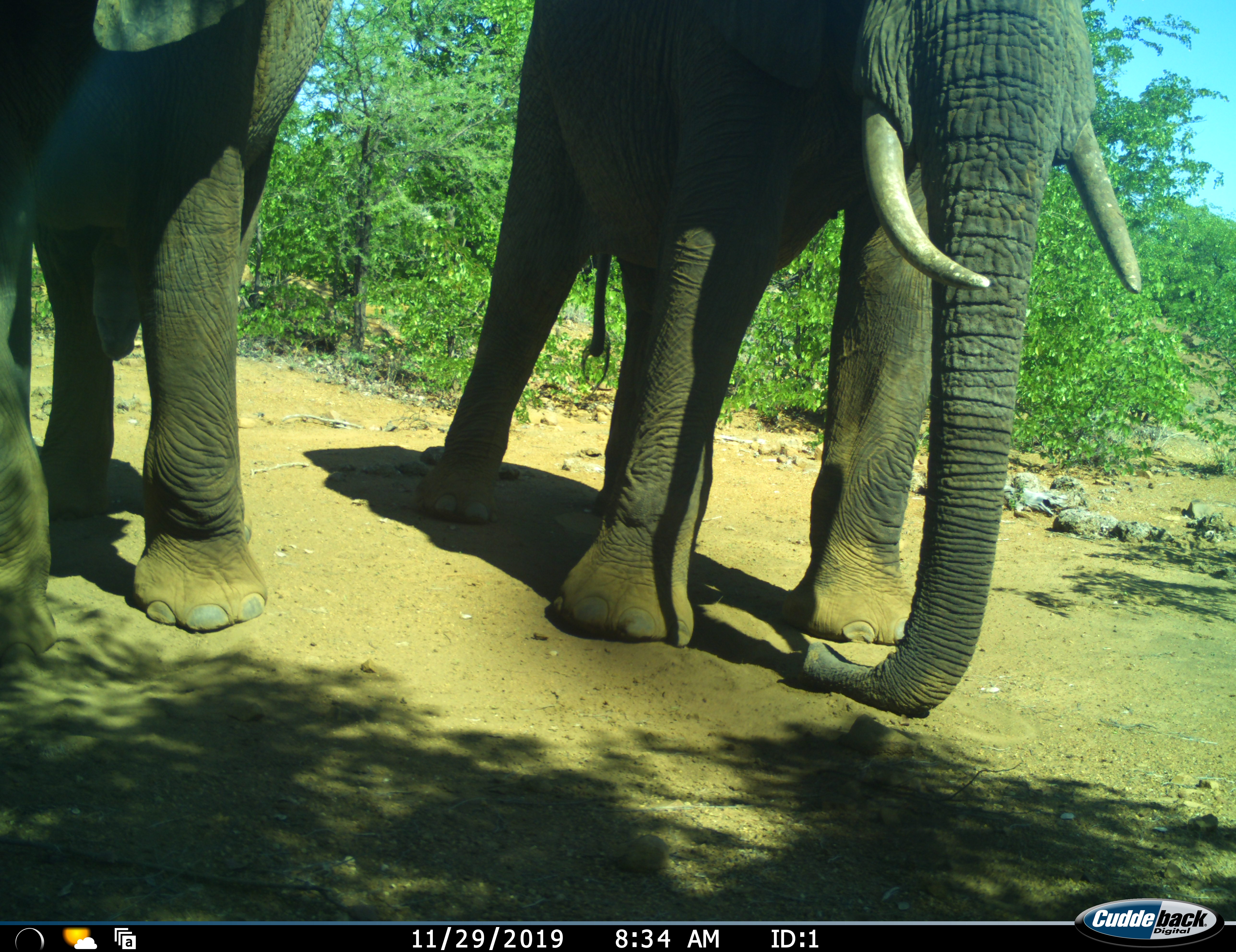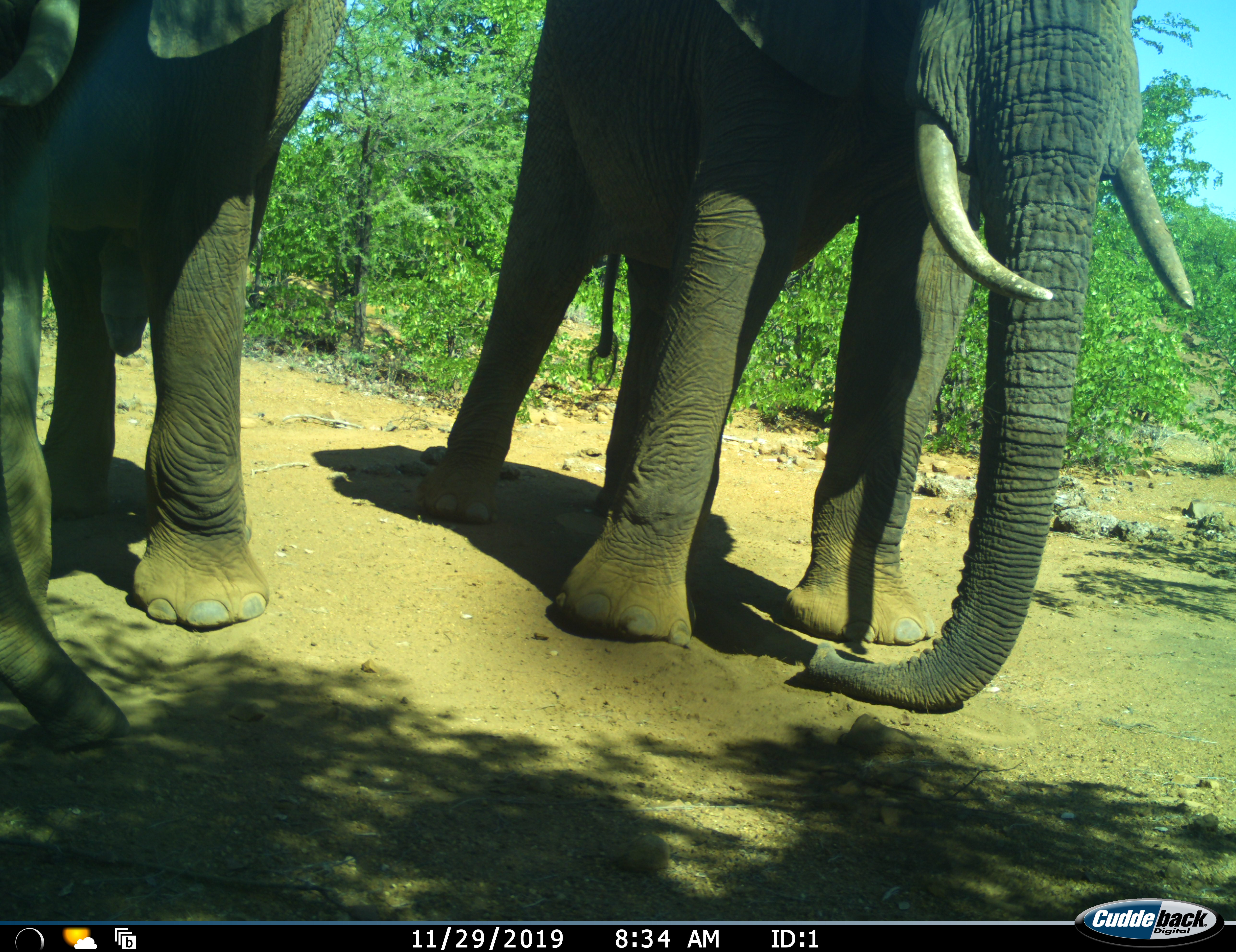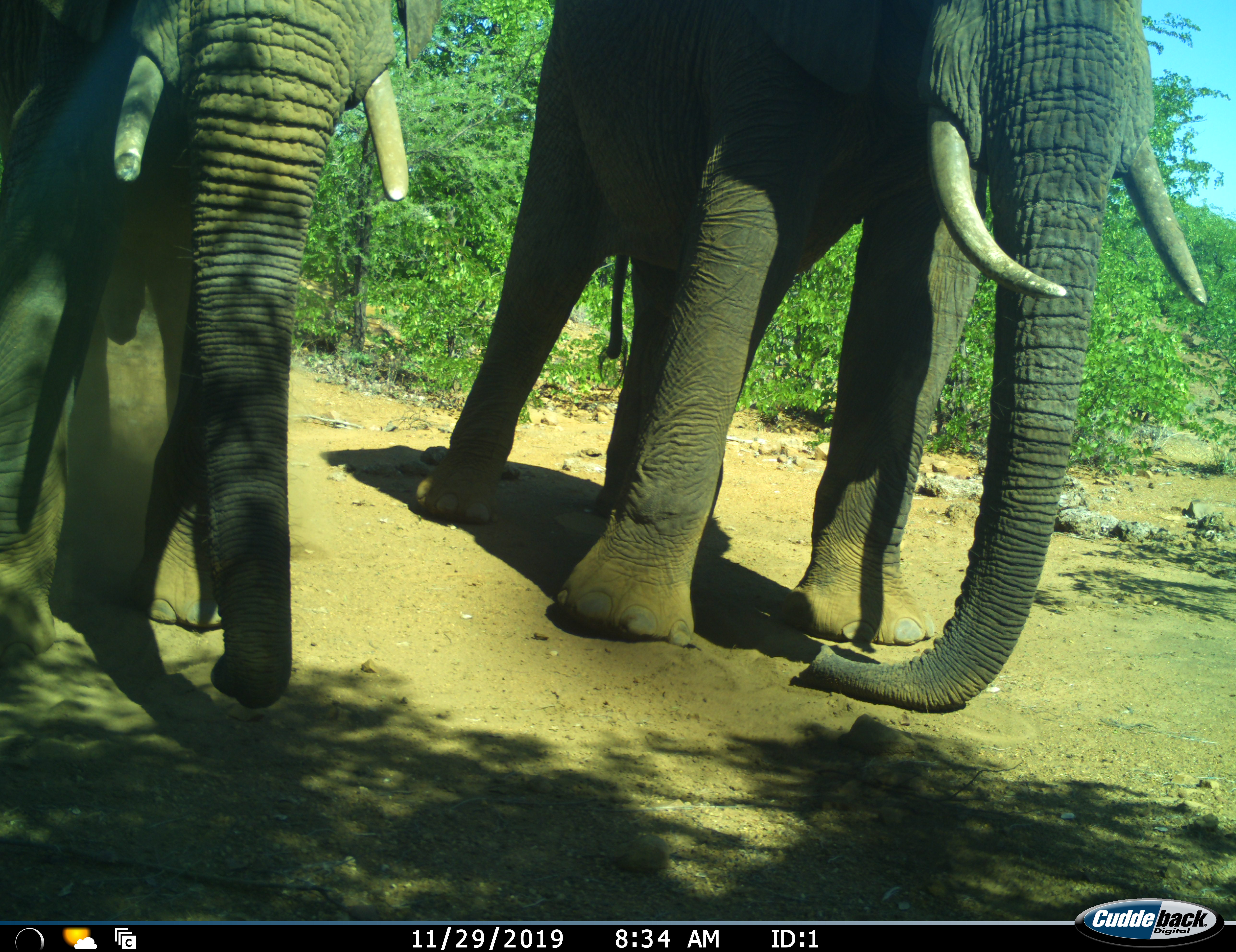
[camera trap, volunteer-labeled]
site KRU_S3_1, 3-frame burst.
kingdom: Animalia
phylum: Chordata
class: Mammalia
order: Proboscidea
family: Elephantidae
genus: Loxodonta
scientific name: Loxodonta africana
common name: african bush elephant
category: elephant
Elephant (african bush elephant) (Loxodonta africana), count 2. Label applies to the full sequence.